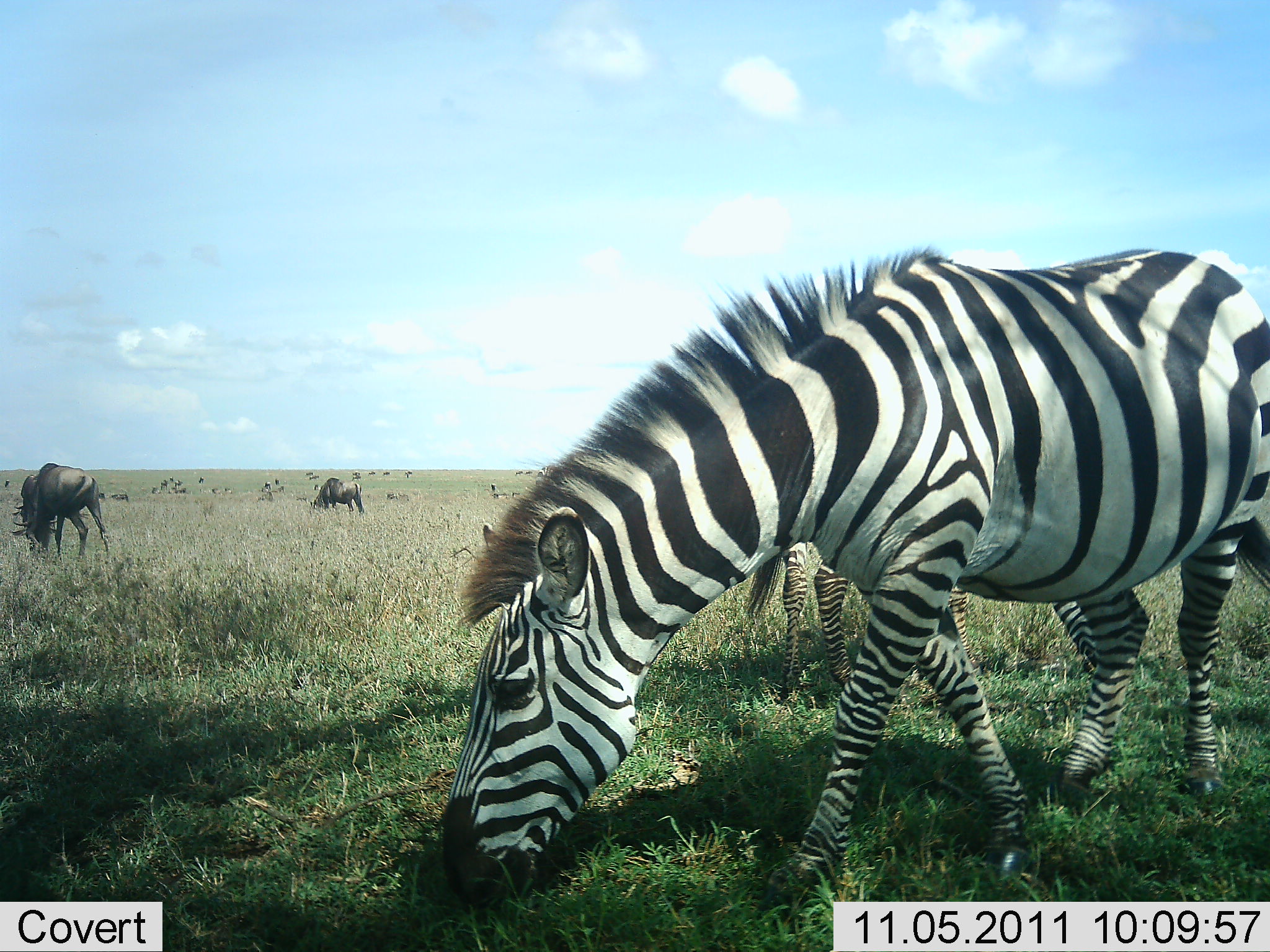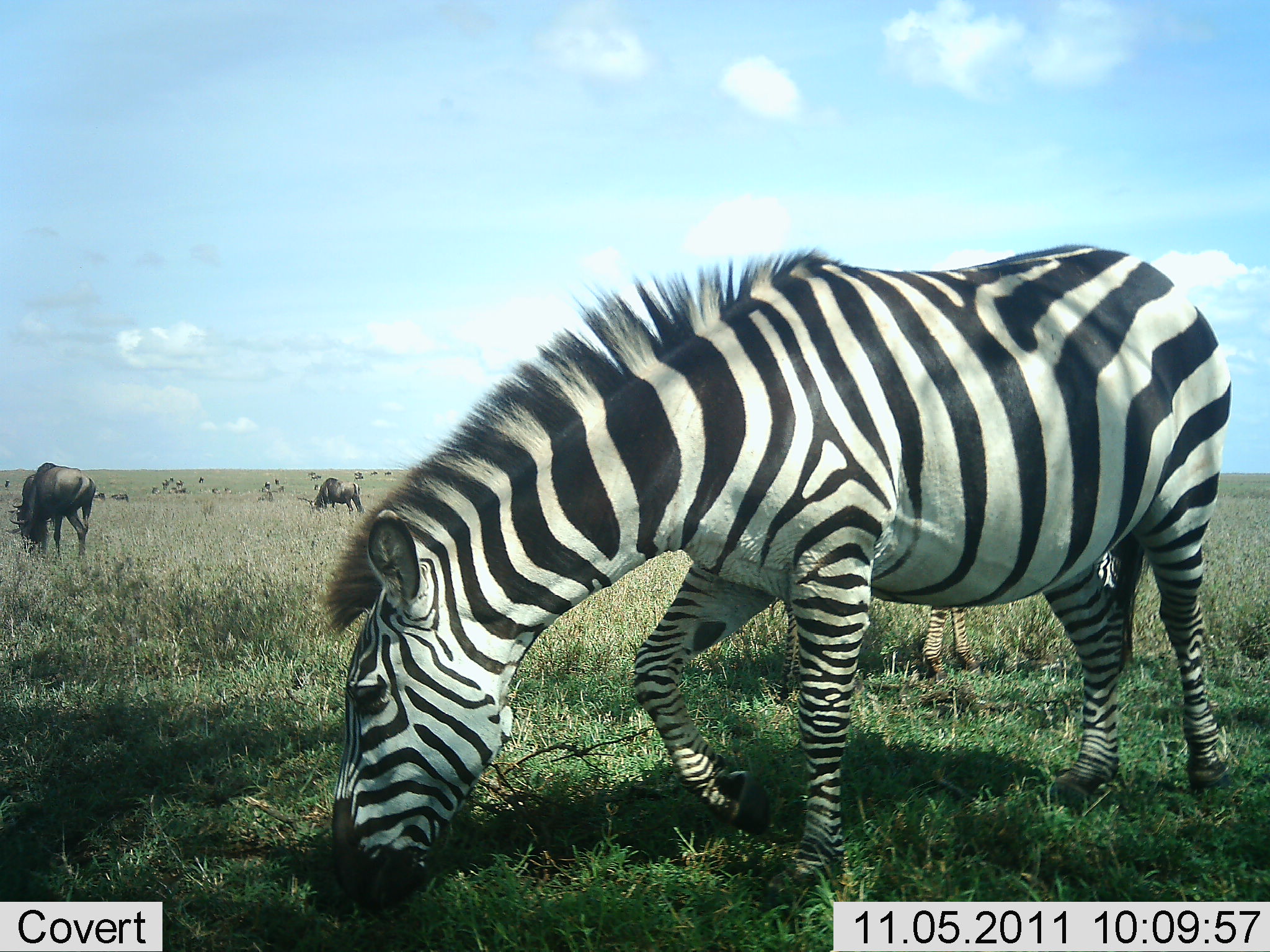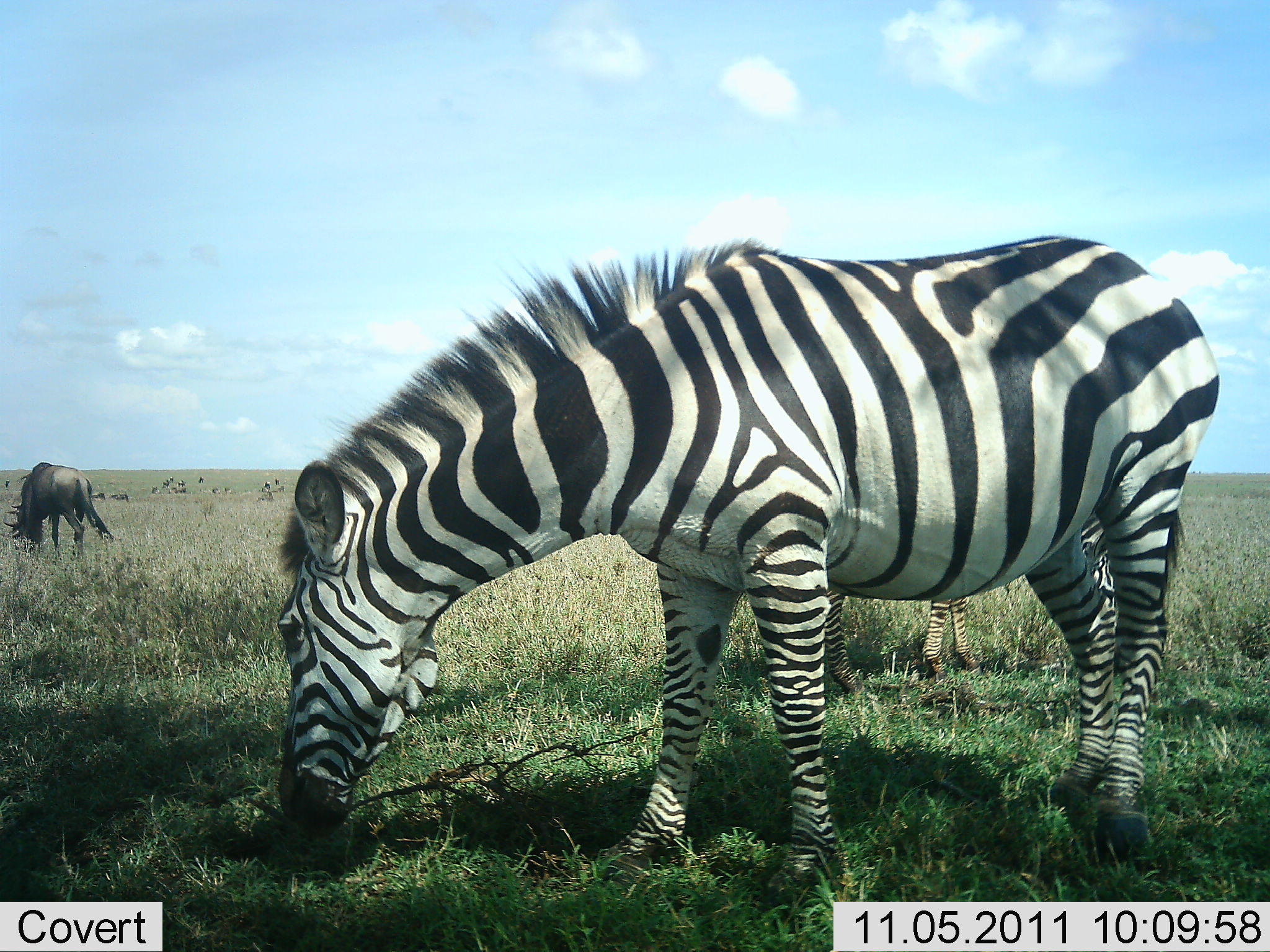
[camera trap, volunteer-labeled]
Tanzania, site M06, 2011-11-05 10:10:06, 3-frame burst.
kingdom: Animalia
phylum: Chordata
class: Mammalia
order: Artiodactyla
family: Bovidae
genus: Connochaetes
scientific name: Connochaetes taurinus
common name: blue wildebeest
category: wildebeest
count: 3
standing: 17%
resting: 0%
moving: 0%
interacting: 8%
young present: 0%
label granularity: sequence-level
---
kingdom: Animalia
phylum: Chordata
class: Mammalia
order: Perissodactyla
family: Equidae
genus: Equus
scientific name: Equus quagga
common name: plains zebra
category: zebra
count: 2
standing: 27%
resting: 0%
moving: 7%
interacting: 0%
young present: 13%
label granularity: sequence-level